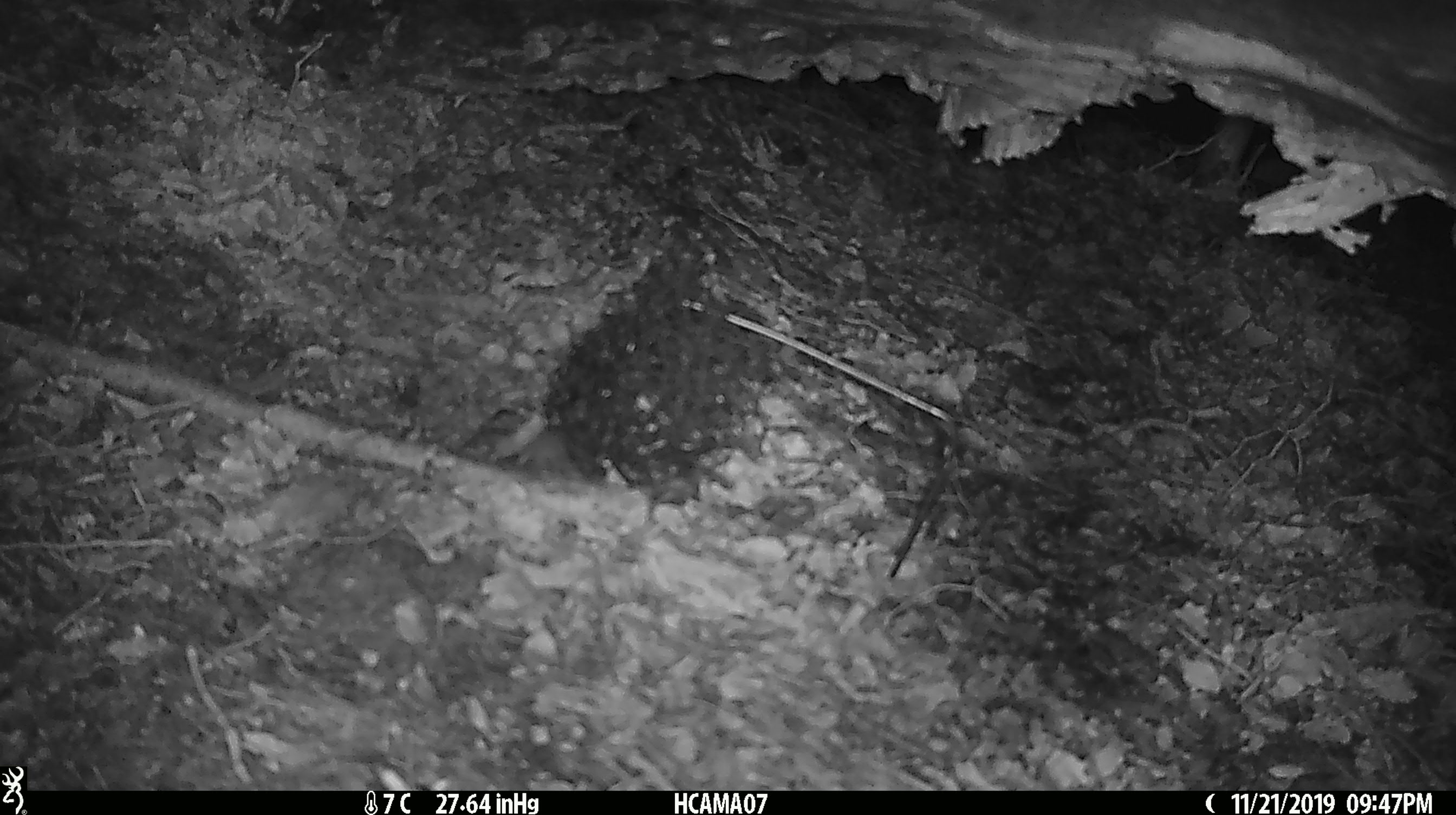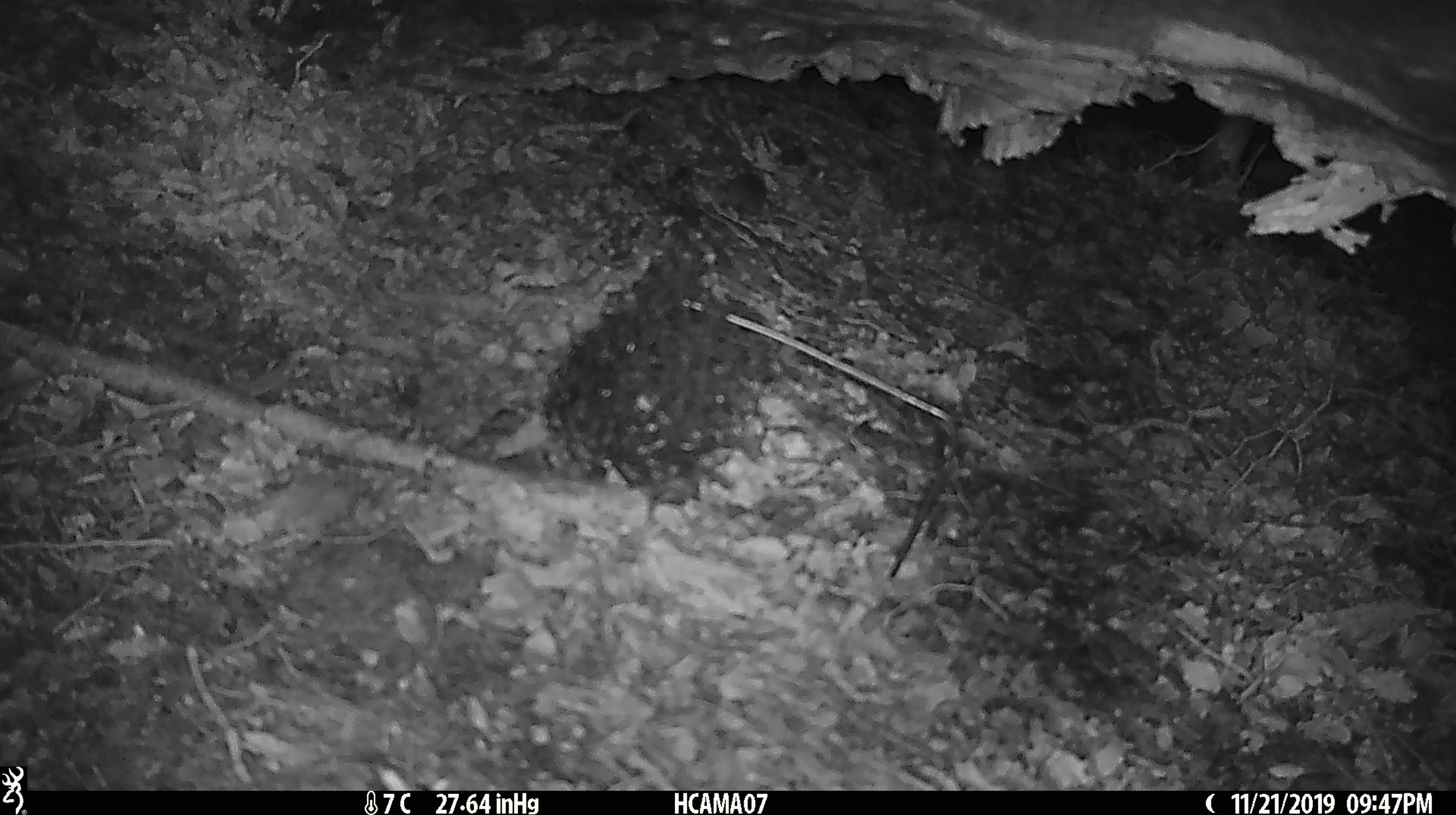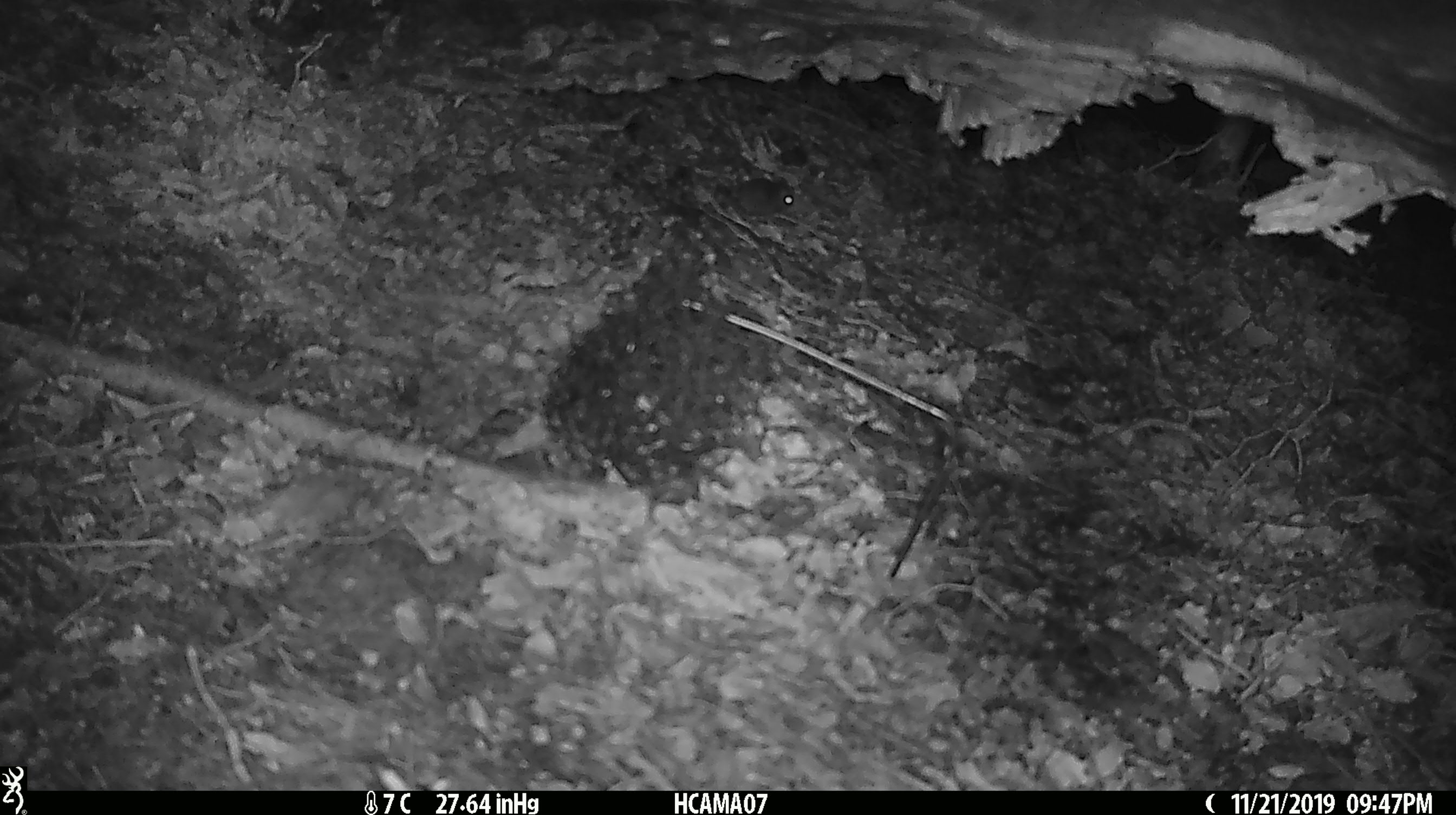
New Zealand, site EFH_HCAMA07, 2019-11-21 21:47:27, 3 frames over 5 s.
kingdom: Animalia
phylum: Chordata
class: Mammalia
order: Rodentia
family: Muridae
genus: Mus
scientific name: Mus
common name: mouse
Mouse (Mus).